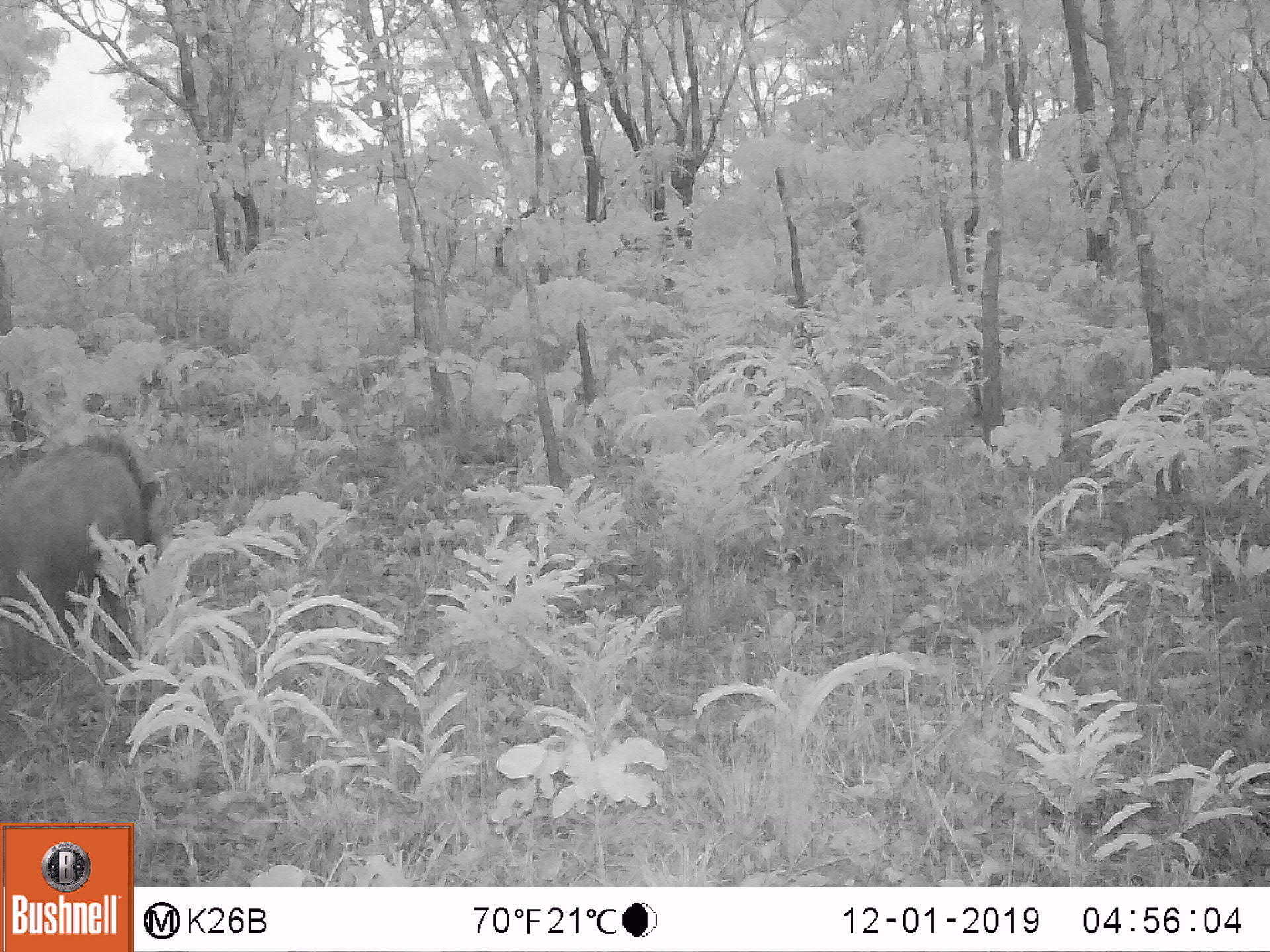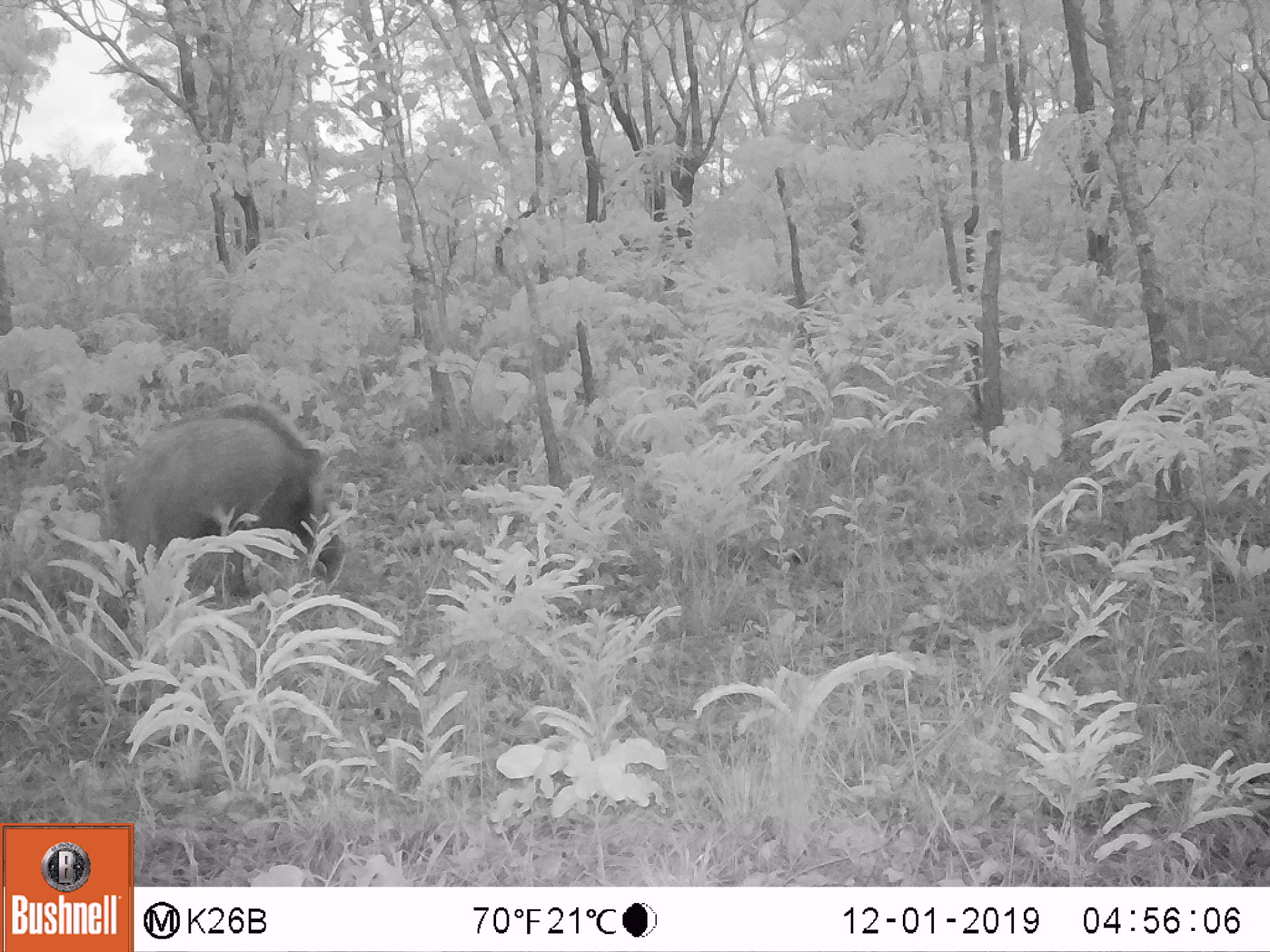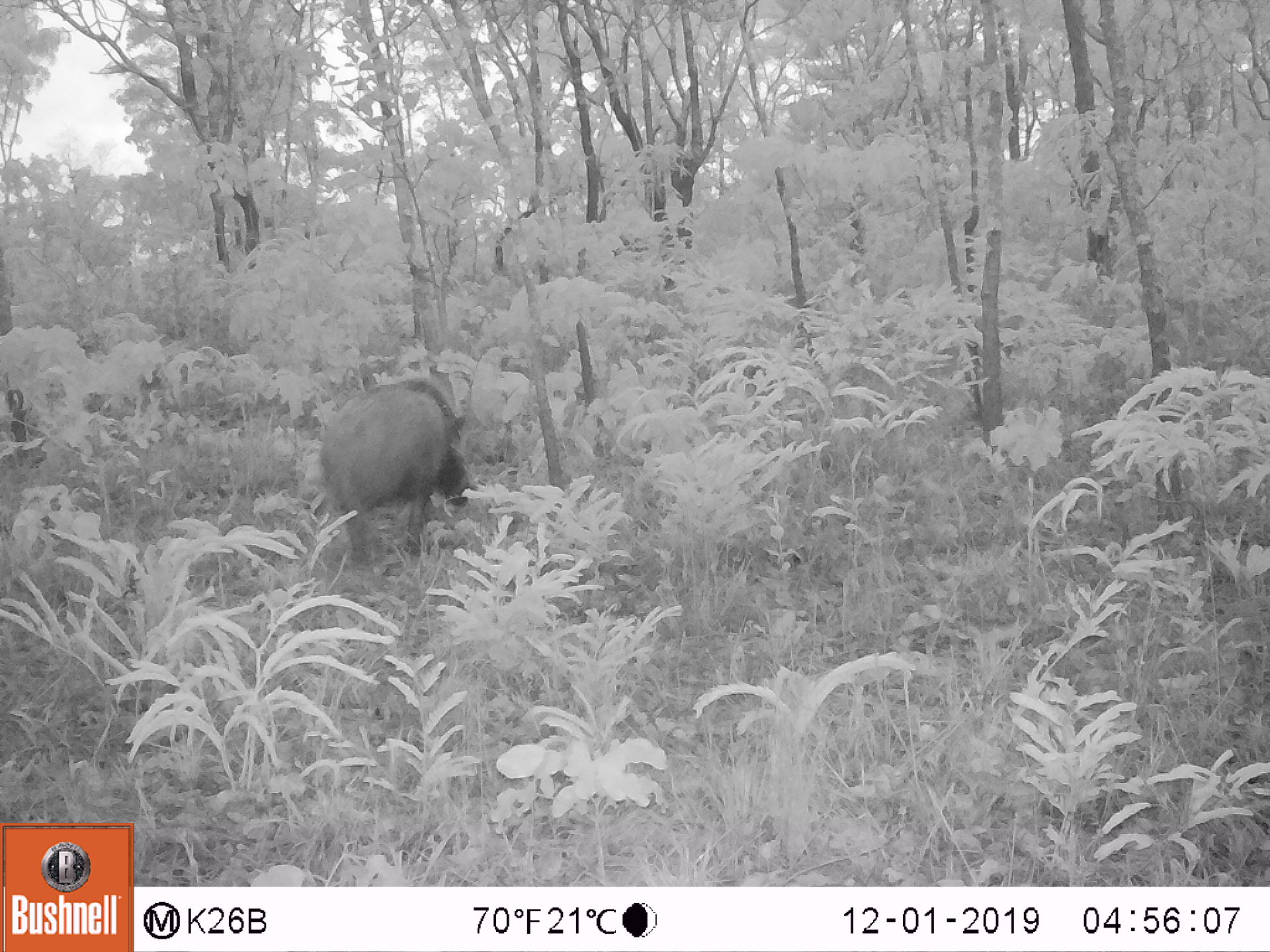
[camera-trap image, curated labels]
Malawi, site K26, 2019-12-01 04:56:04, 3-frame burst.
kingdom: Animalia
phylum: Chordata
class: Mammalia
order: Artiodactyla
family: Suidae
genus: Potamochoerus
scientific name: Potamochoerus larvatus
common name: bushpig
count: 1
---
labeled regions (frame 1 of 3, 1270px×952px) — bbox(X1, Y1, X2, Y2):
bushpig: bbox(0, 427, 171, 685)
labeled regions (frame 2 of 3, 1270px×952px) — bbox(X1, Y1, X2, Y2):
bushpig: bbox(101, 397, 336, 598)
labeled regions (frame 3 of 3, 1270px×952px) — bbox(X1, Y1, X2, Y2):
bushpig: bbox(321, 373, 476, 567)